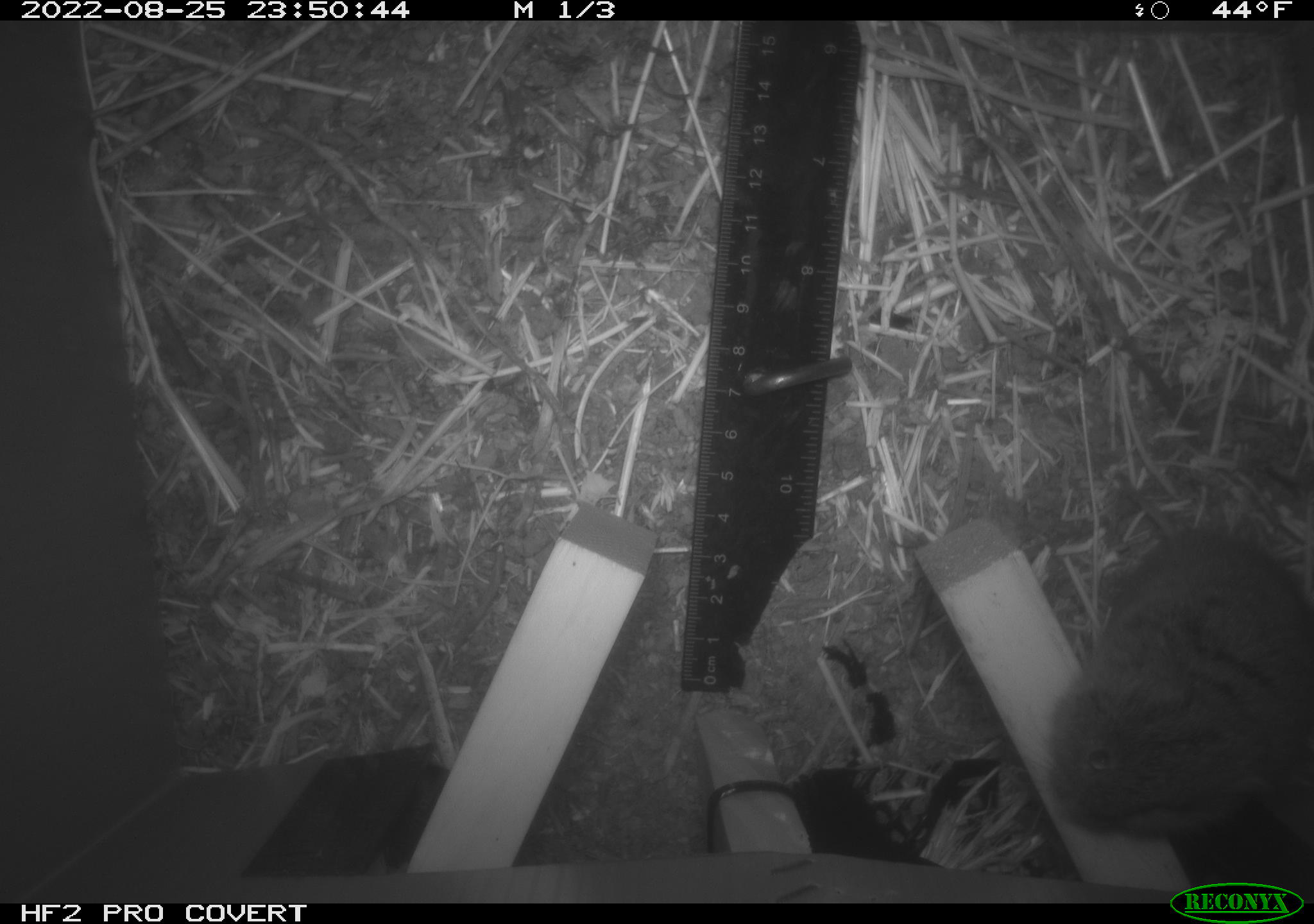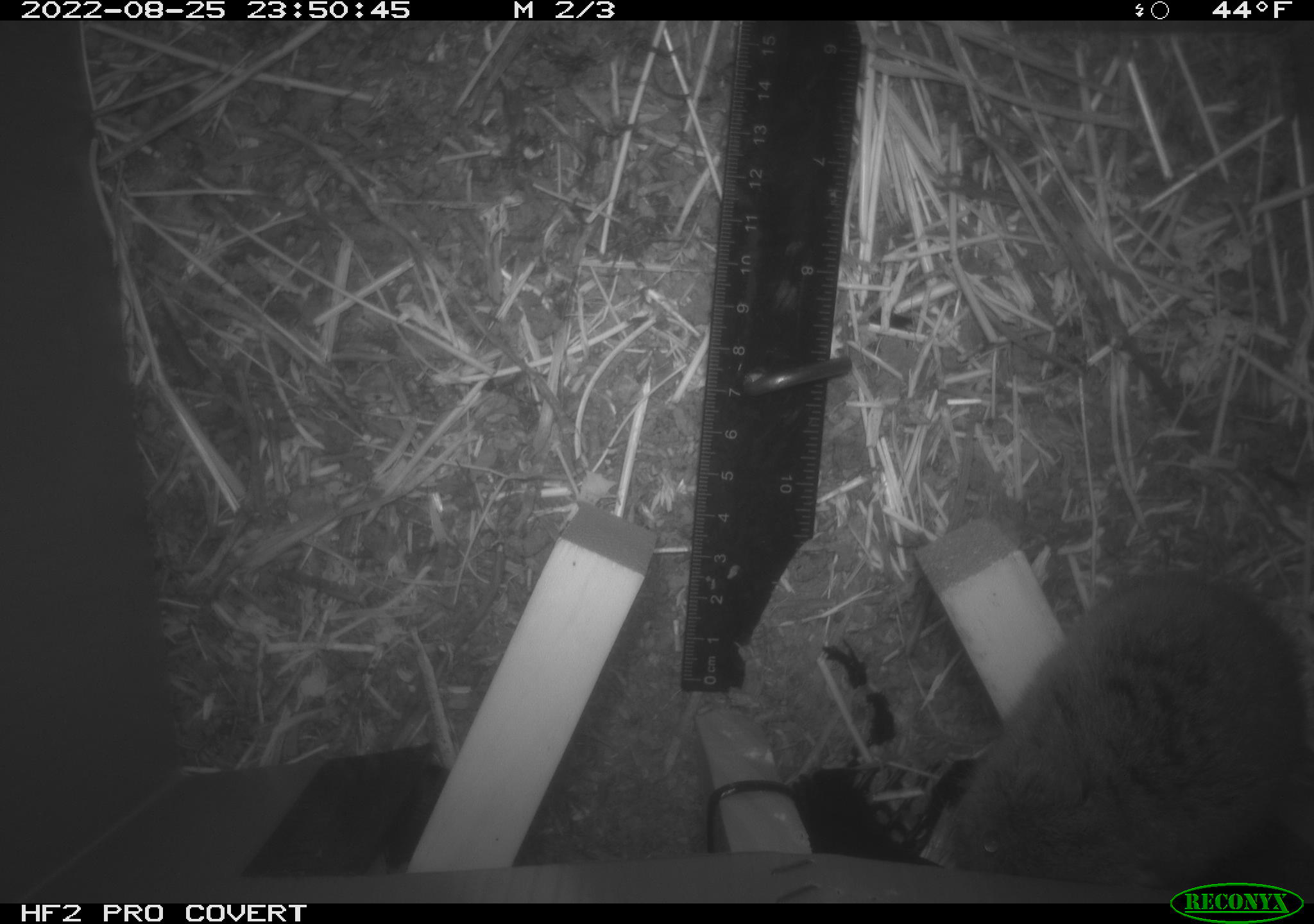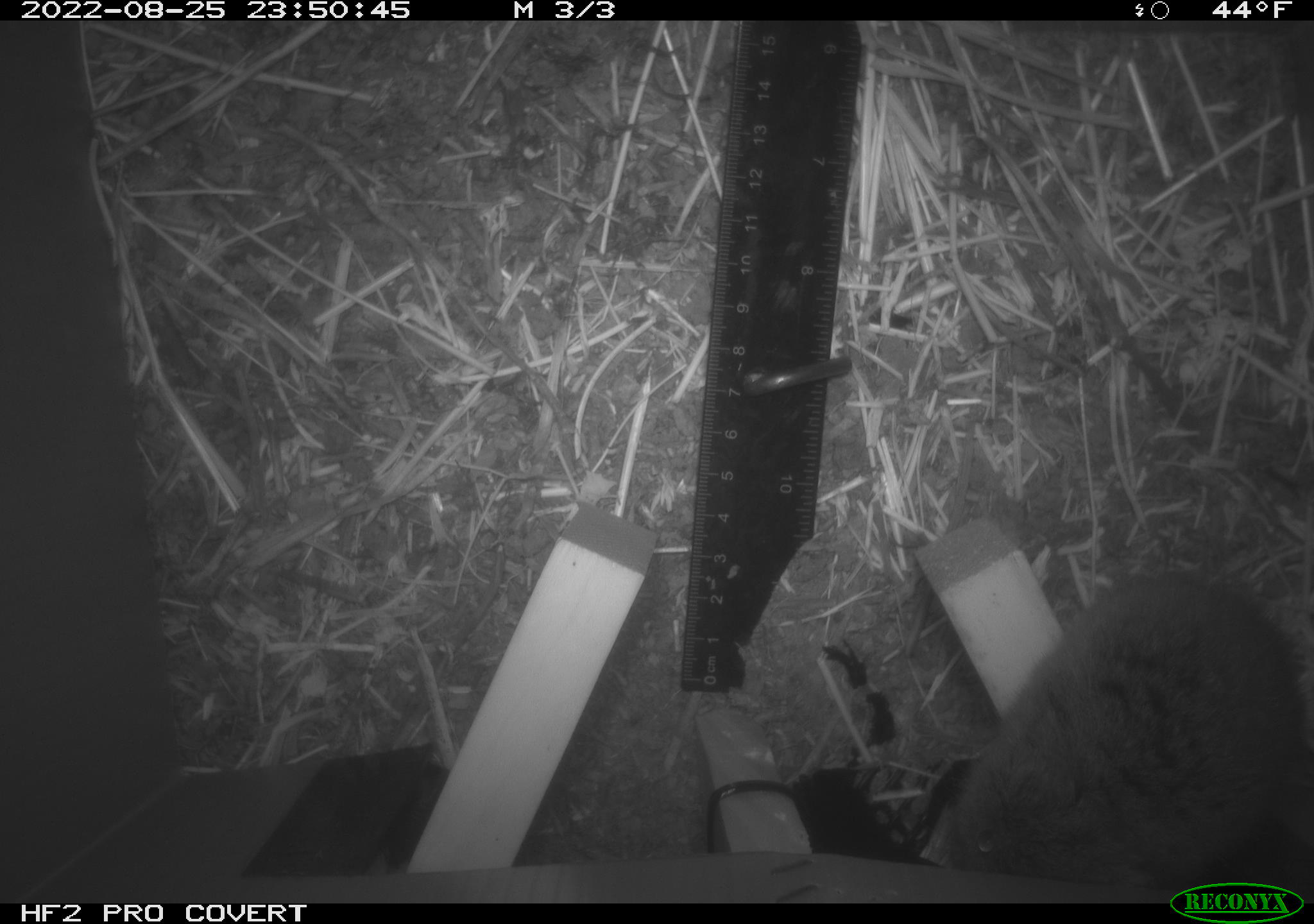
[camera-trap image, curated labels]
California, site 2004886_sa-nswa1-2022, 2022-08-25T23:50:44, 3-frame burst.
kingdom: Animalia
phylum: Chordata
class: Mammalia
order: Rodentia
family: Cricetidae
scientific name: Cricetidae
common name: hamsters, voles, lemmings, and allies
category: cricetidae family